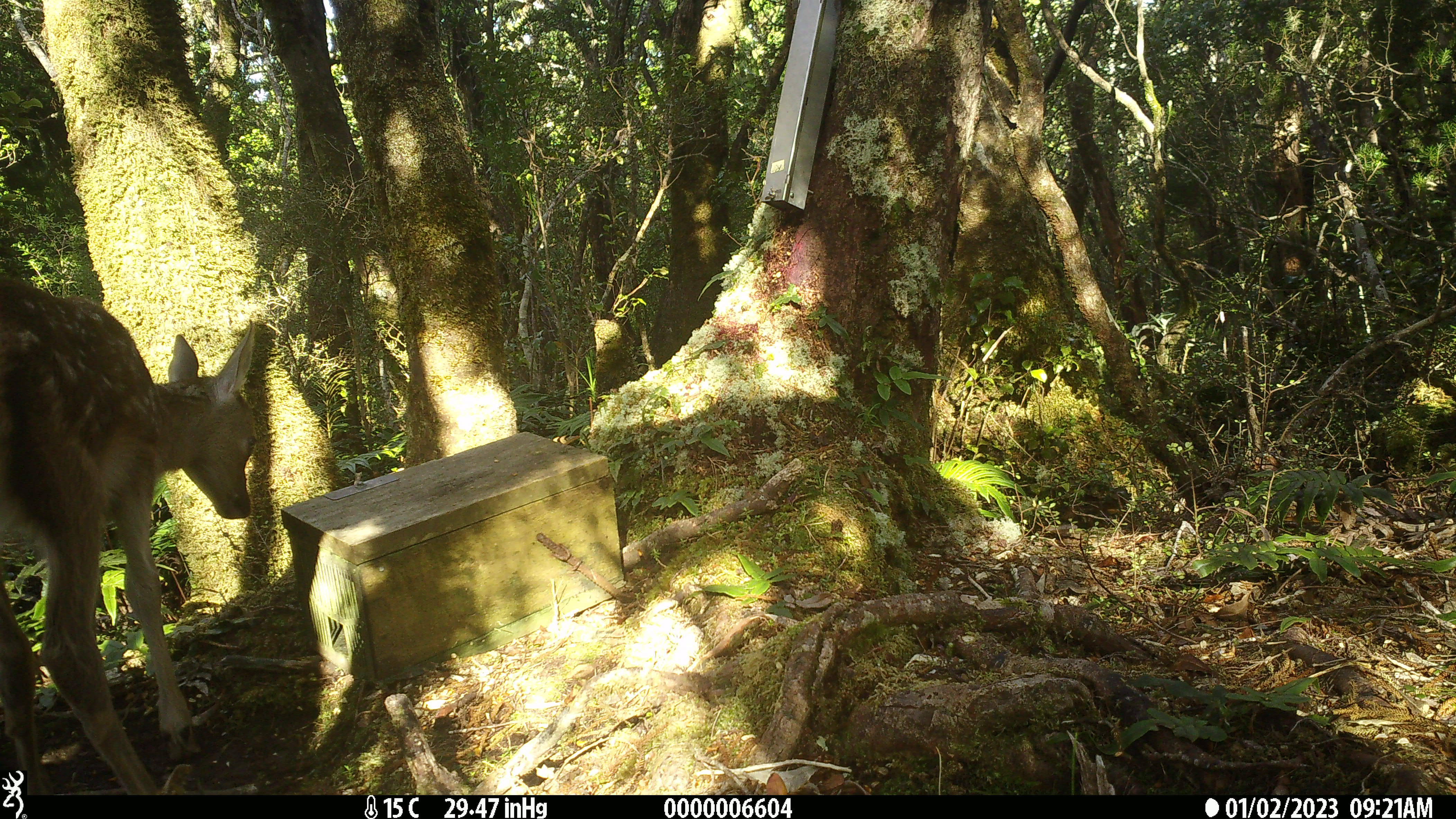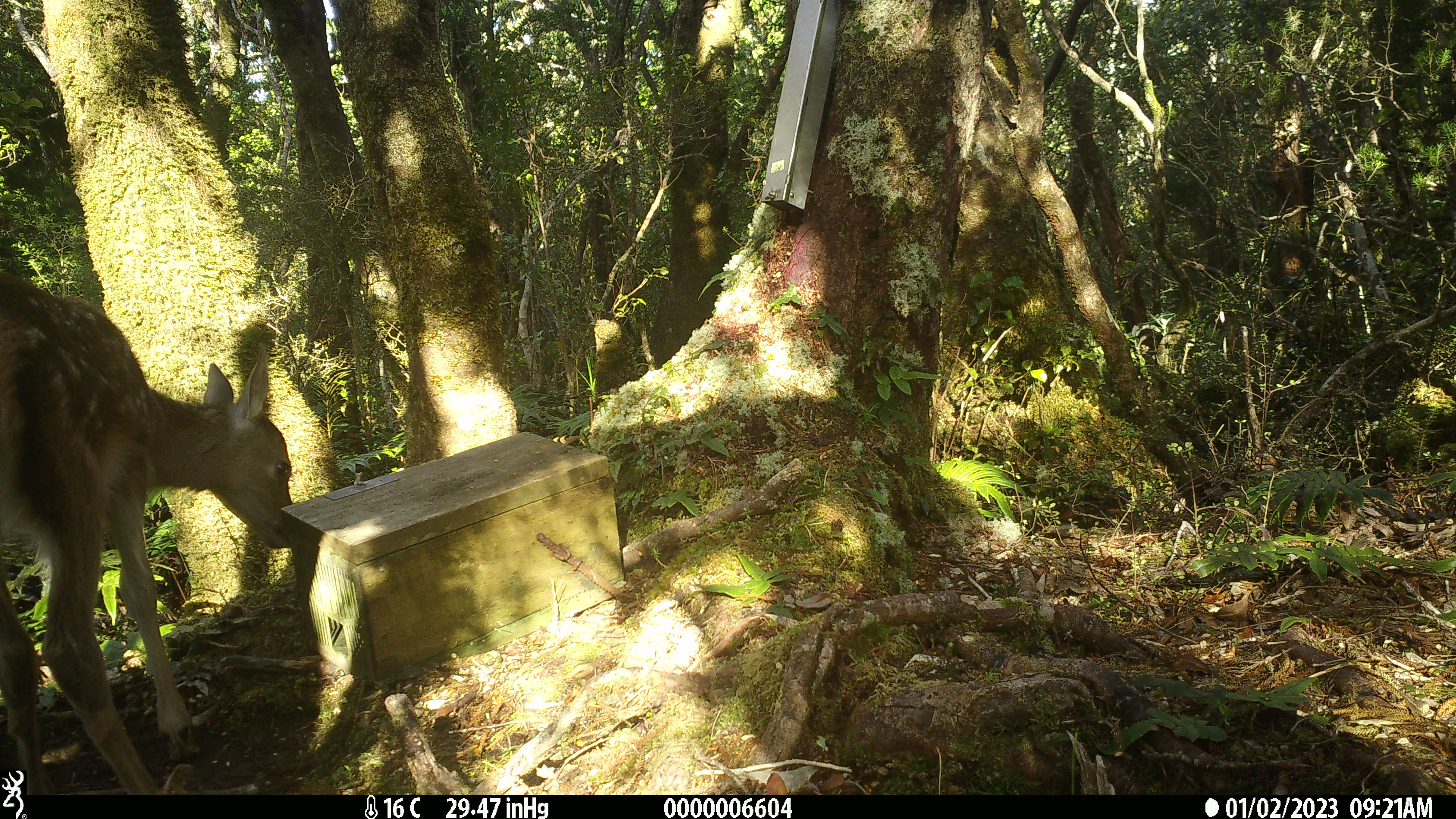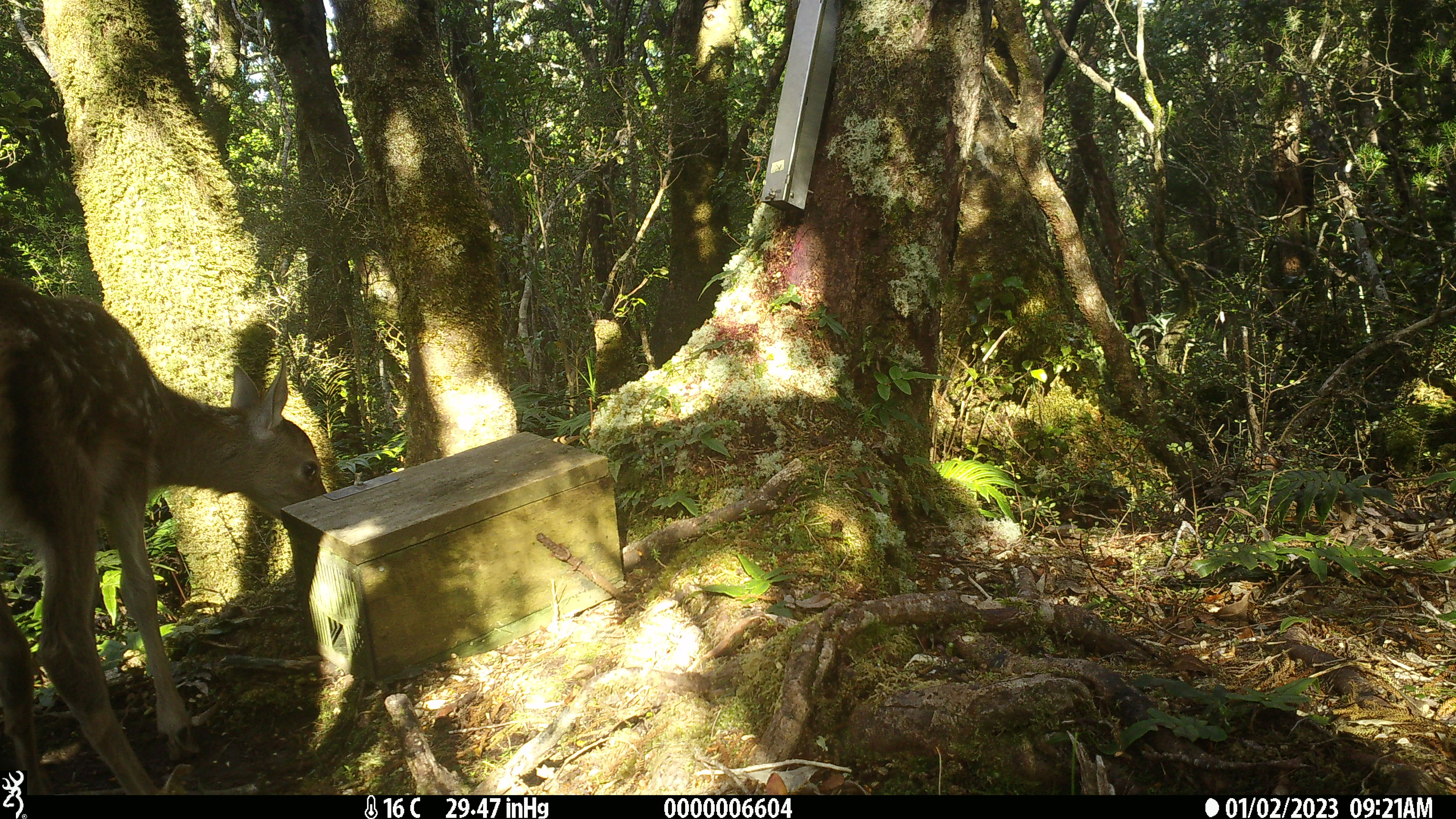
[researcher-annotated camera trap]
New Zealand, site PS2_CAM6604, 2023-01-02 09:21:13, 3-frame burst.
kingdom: Animalia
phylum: Chordata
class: Mammalia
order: Artiodactyla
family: Cervidae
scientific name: Cervidae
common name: deer